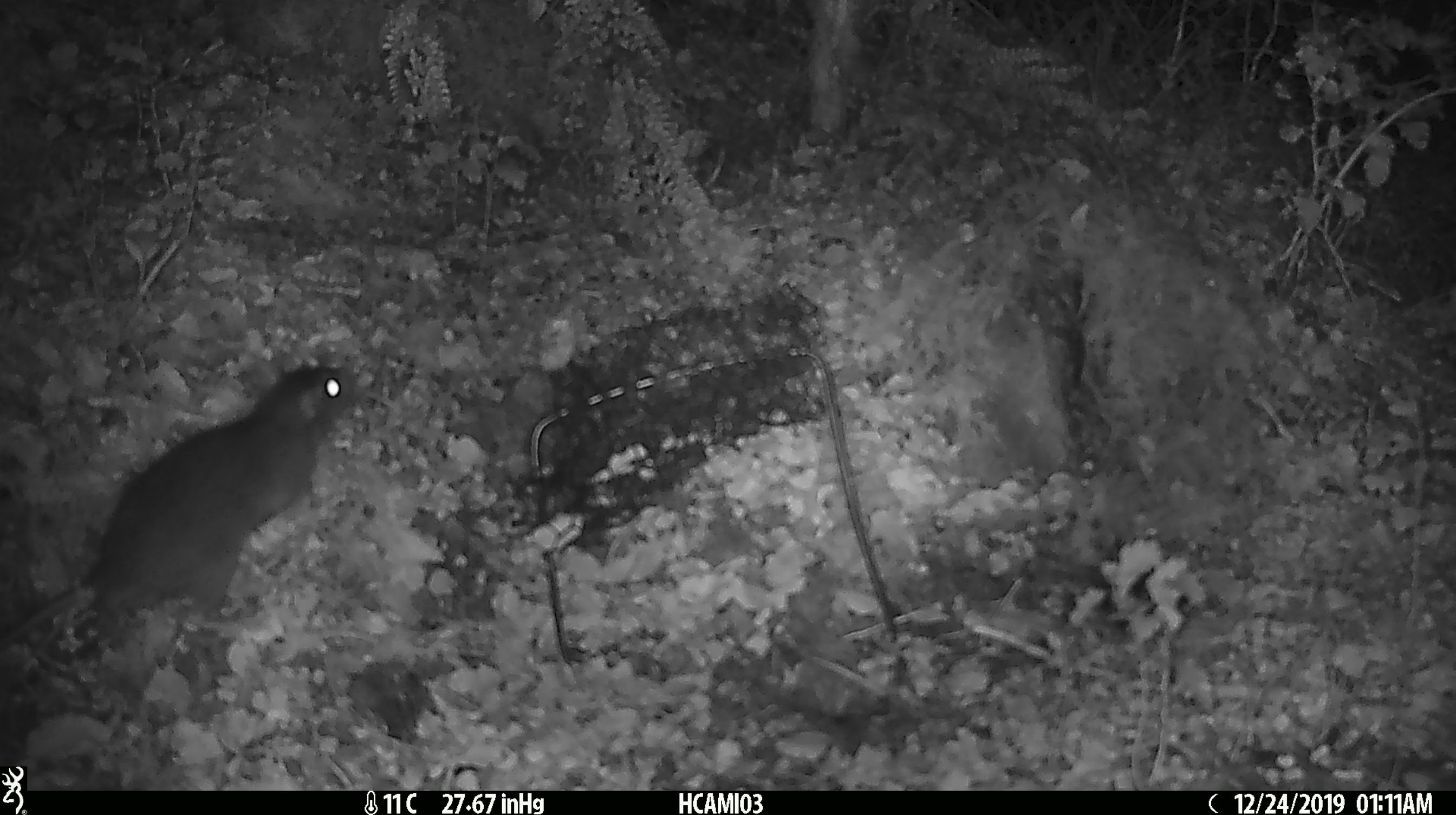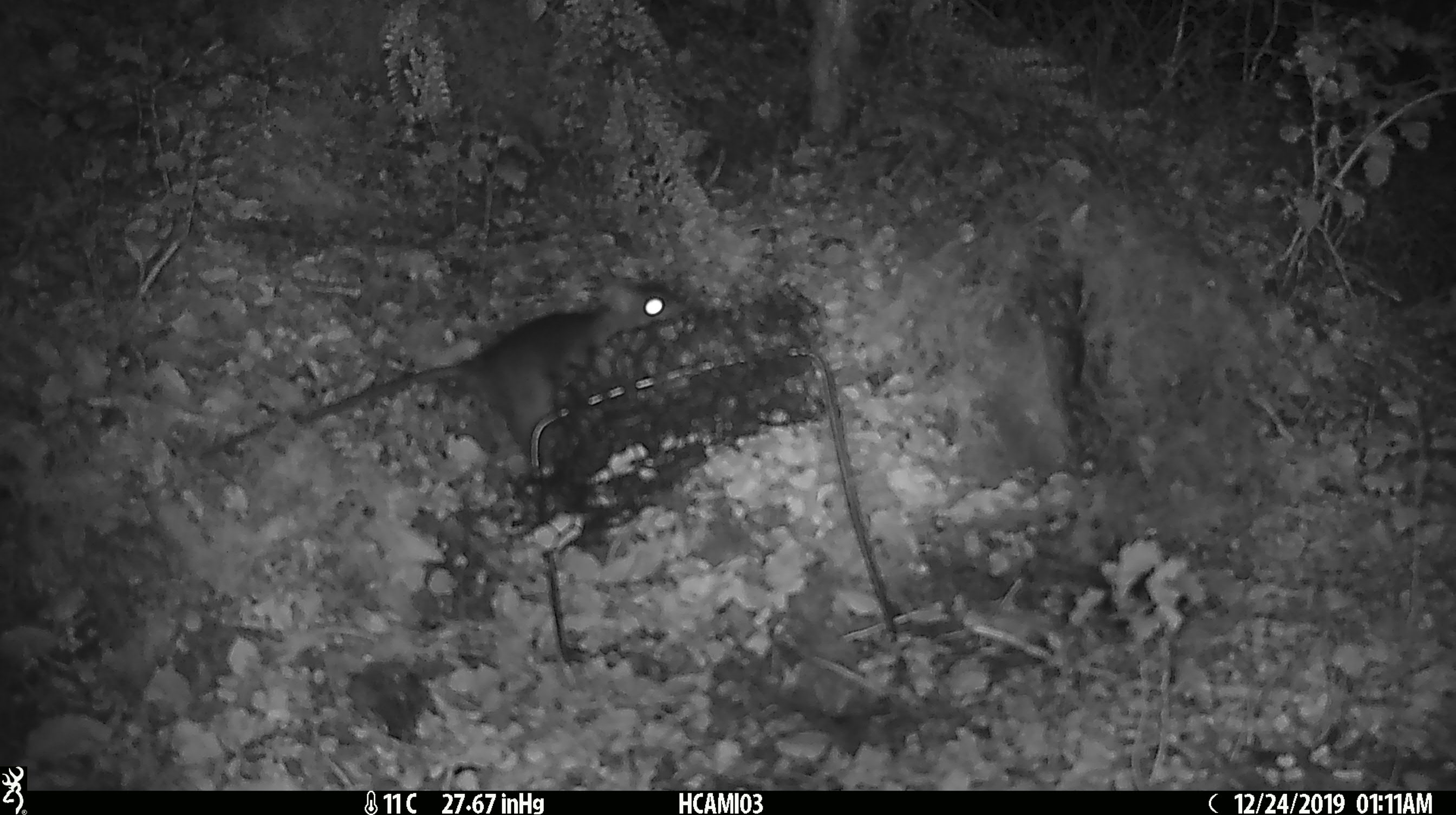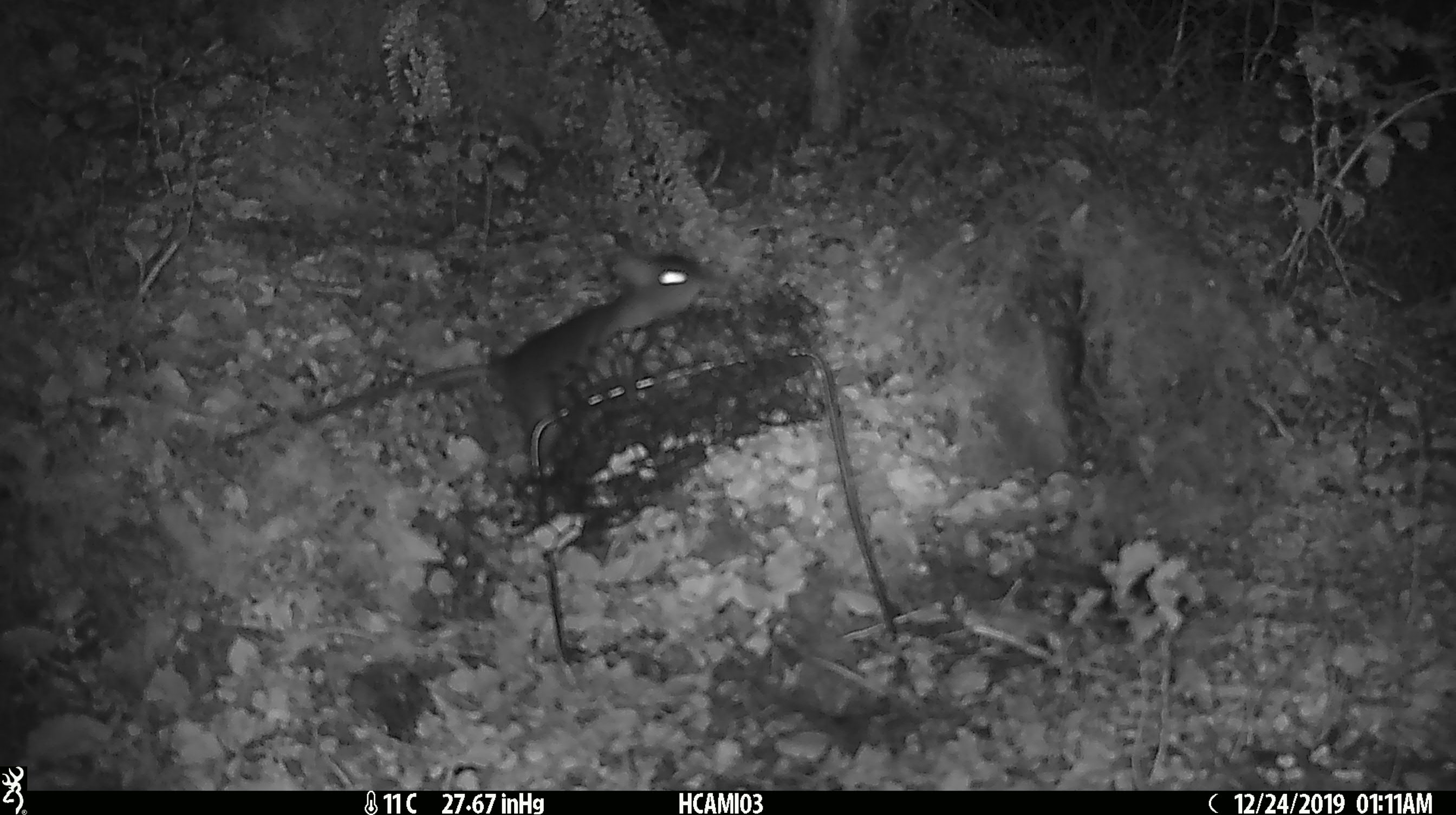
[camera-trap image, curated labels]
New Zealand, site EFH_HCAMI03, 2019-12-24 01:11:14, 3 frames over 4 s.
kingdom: Animalia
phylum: Chordata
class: Mammalia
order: Rodentia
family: Muridae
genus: Rattus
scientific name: Rattus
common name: rat